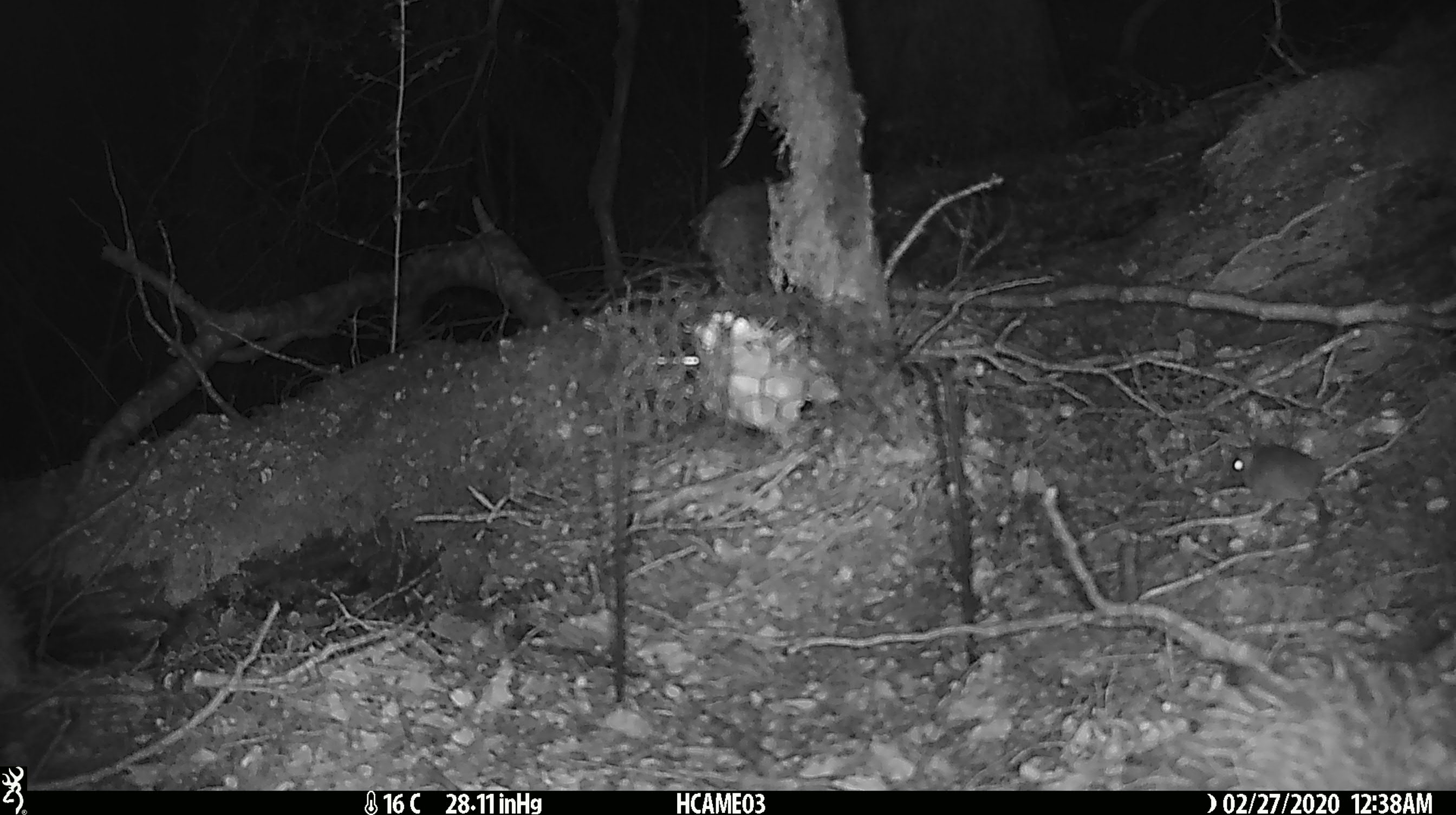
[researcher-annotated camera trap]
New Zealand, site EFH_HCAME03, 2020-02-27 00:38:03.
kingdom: Animalia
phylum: Chordata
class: Mammalia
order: Rodentia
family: Muridae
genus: Mus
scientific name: Mus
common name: mouse